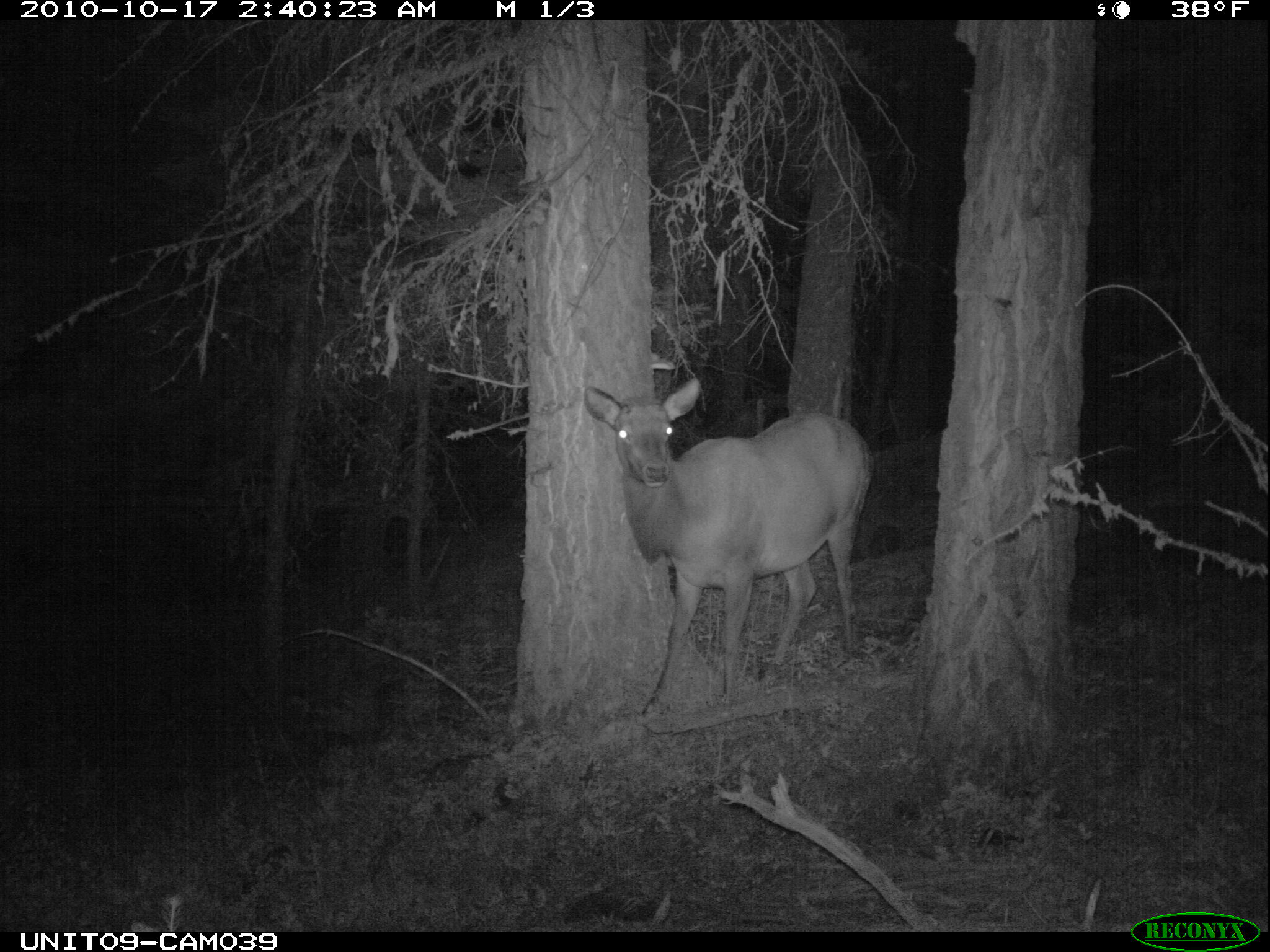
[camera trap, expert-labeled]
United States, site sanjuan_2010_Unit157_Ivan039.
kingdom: Animalia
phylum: Chordata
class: Mammalia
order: Artiodactyla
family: Cervidae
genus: Cervus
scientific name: Cervus elaphus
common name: red deer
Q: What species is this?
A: Cervus elaphus (red deer).